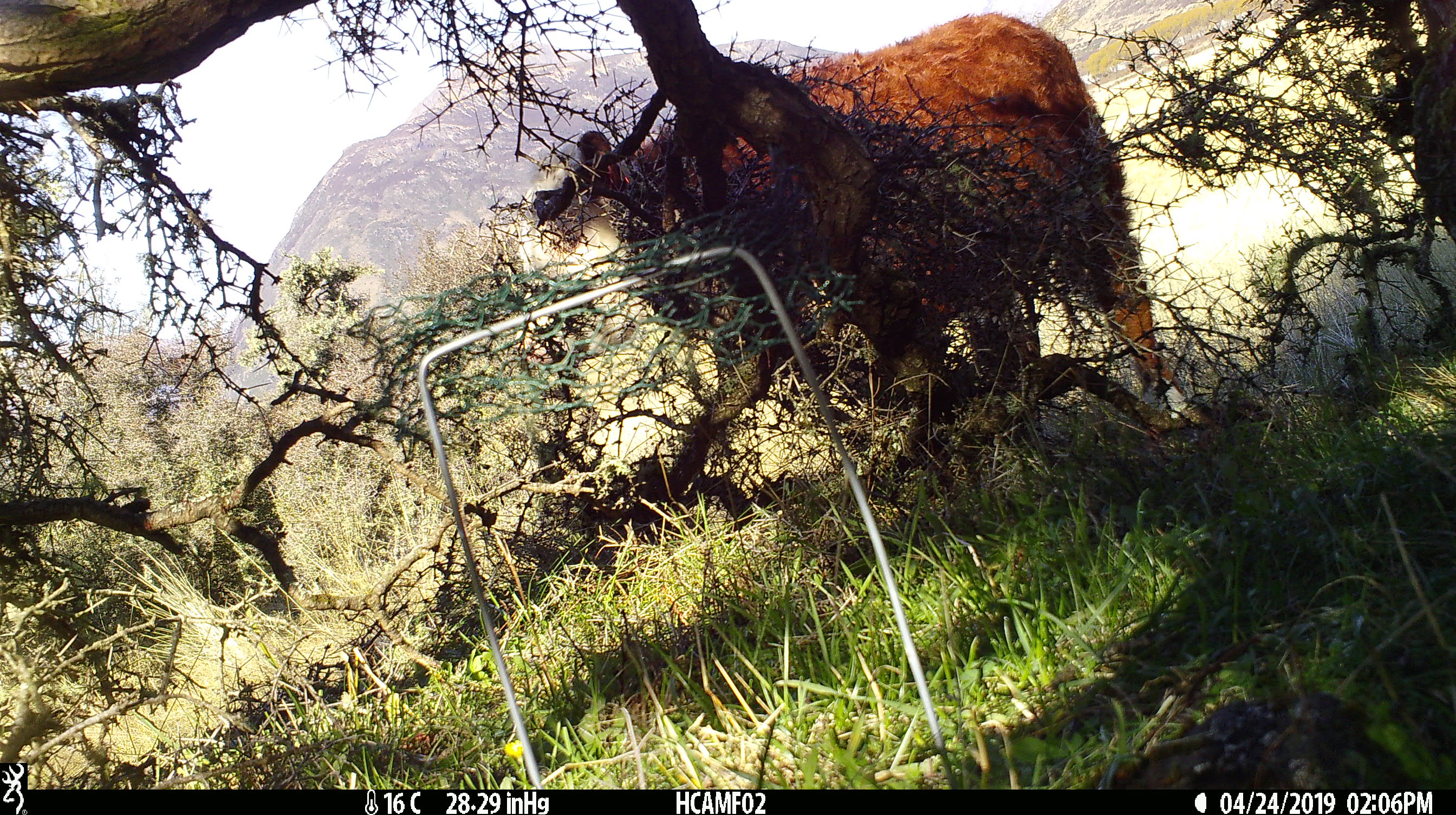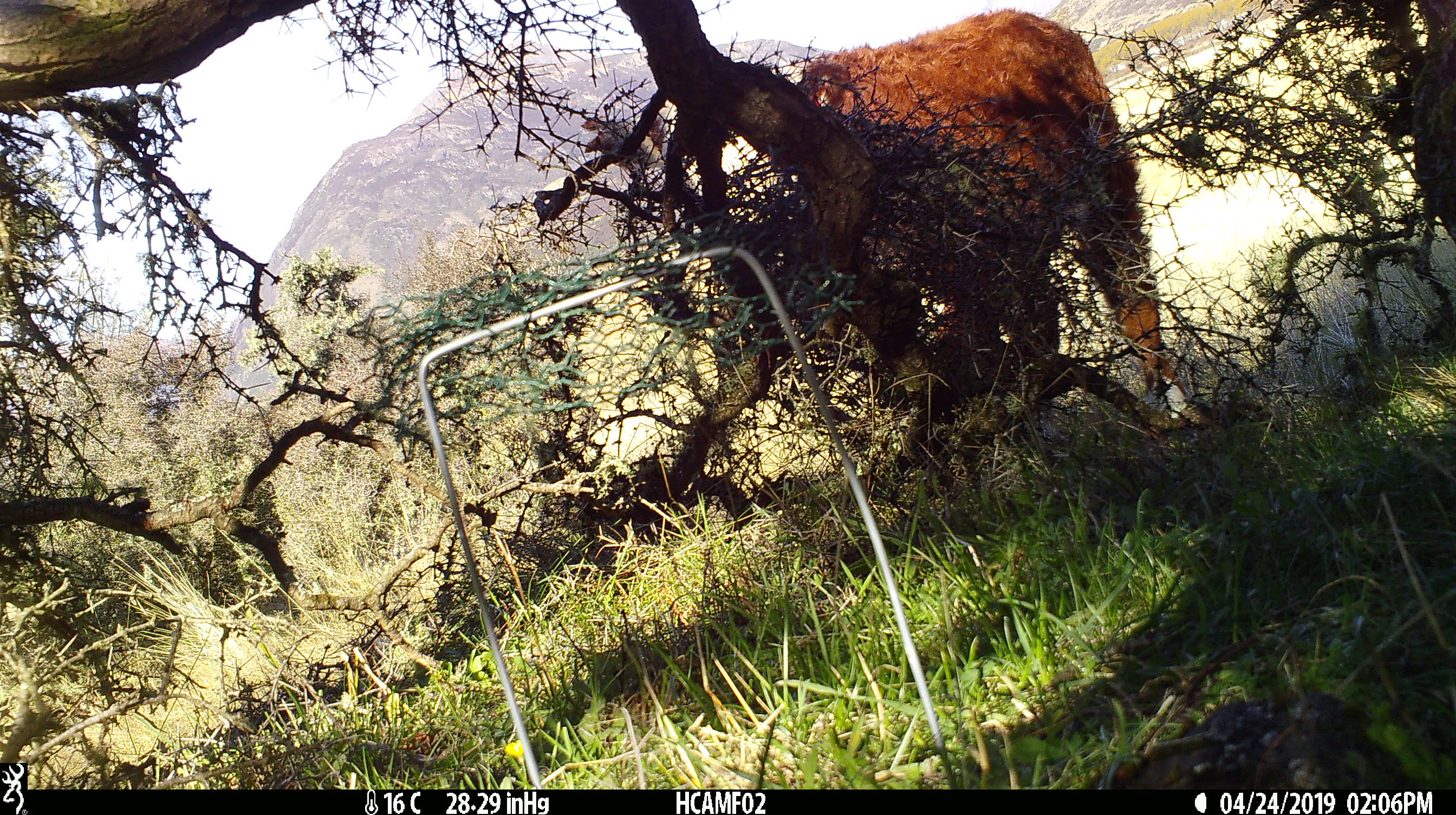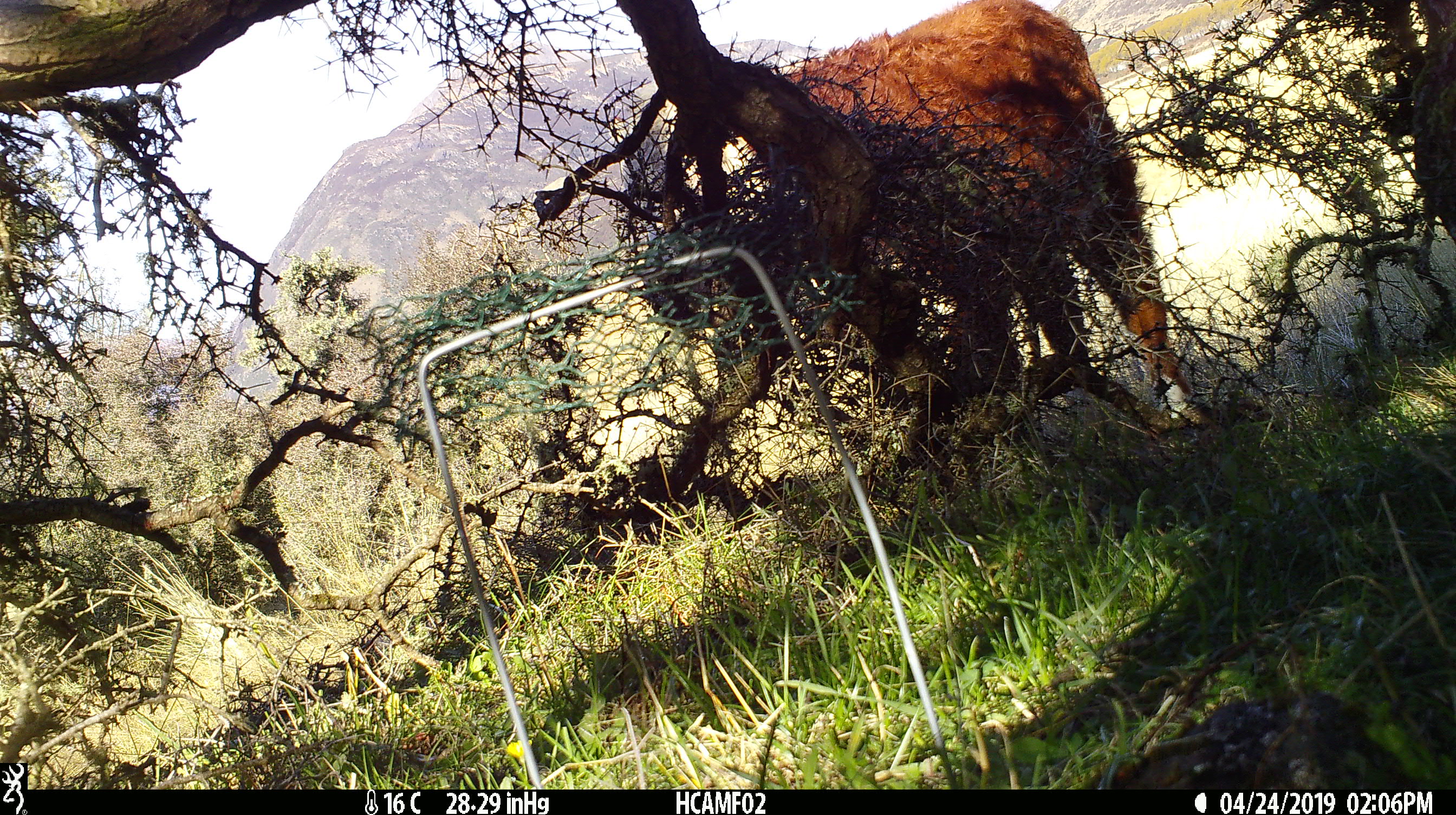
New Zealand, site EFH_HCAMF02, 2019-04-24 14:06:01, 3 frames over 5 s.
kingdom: Animalia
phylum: Chordata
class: Mammalia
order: Artiodactyla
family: Bovidae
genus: Bos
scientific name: Bos taurus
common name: domestic cow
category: cow